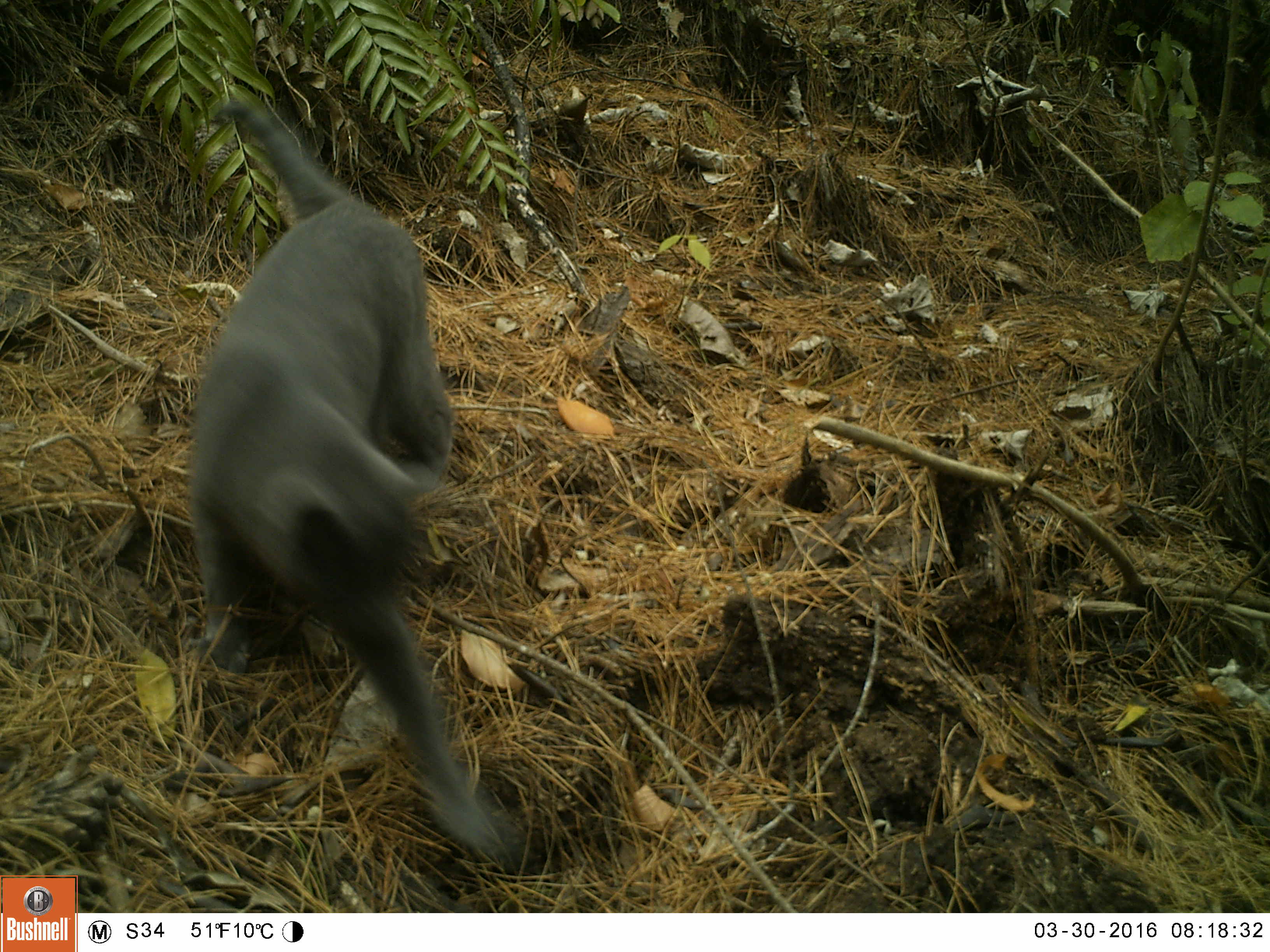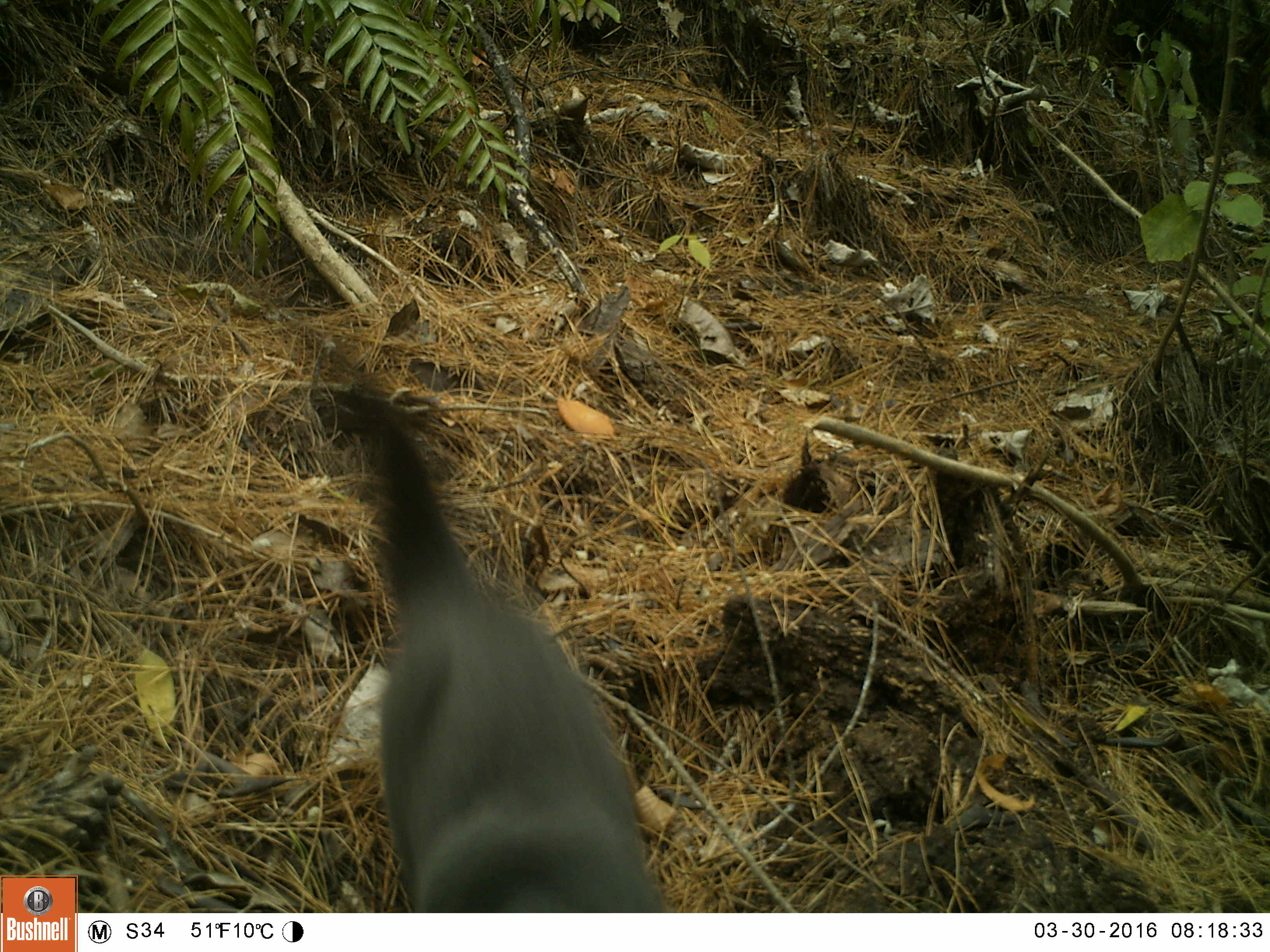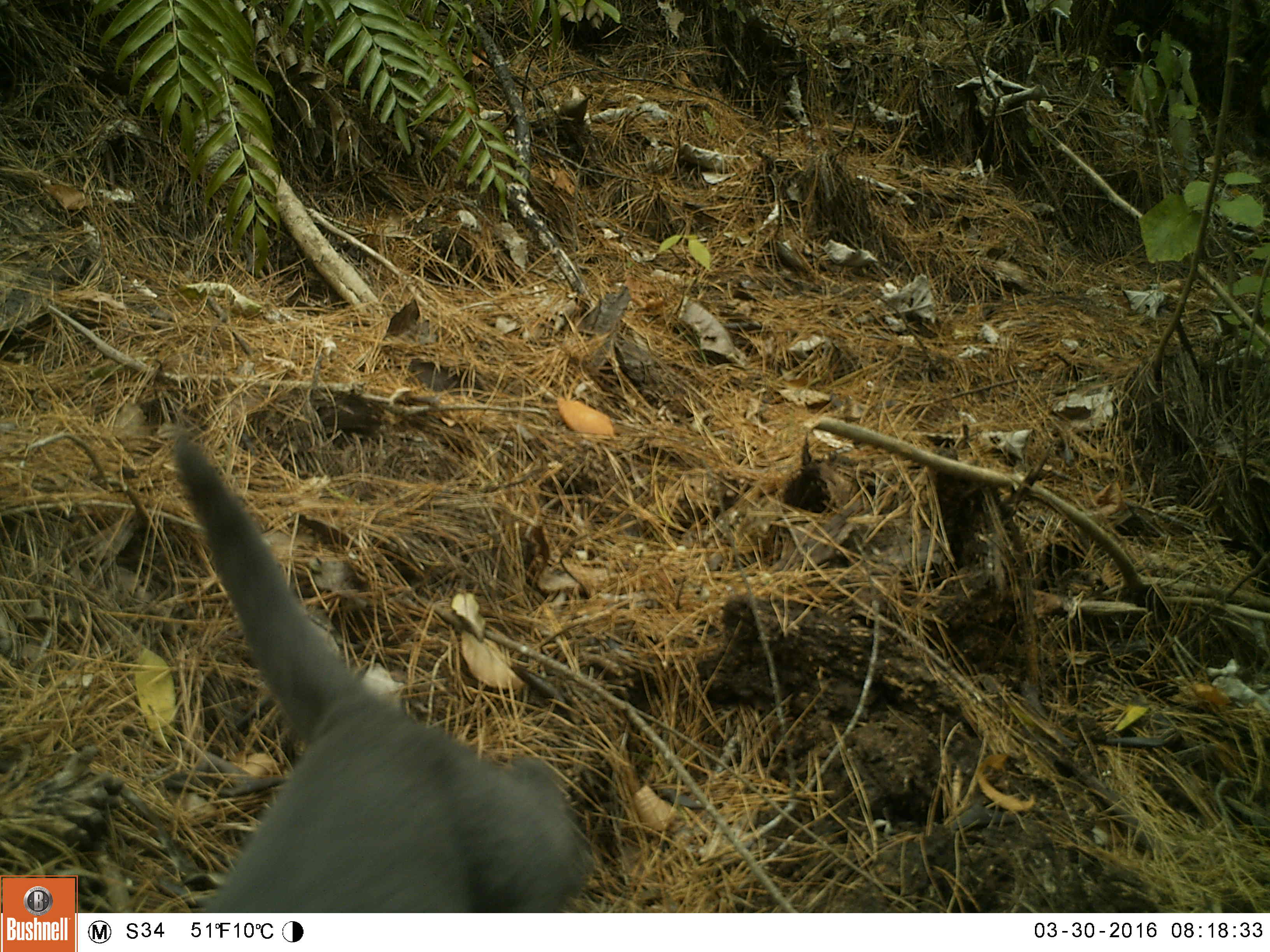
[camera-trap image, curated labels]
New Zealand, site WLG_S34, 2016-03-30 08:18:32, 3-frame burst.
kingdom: Animalia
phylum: Chordata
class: Mammalia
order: Carnivora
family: Felidae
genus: Felis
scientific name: Felis catus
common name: domestic cat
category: cat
Cat (domestic cat) (Felis catus).